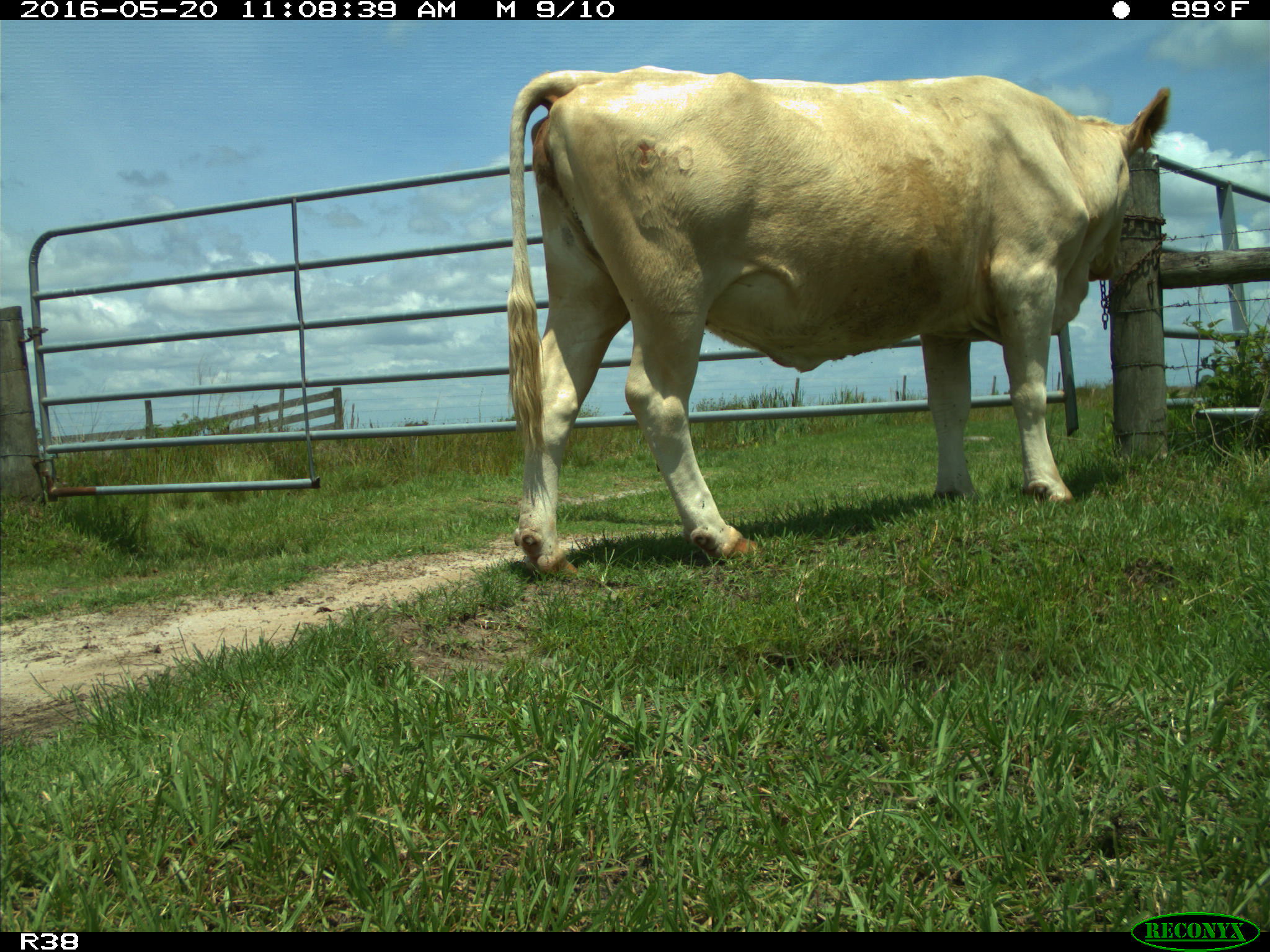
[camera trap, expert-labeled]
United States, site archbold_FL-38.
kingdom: Animalia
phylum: Chordata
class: Mammalia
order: Artiodactyla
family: Bovidae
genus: Bos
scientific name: Bos taurus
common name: domestic cow